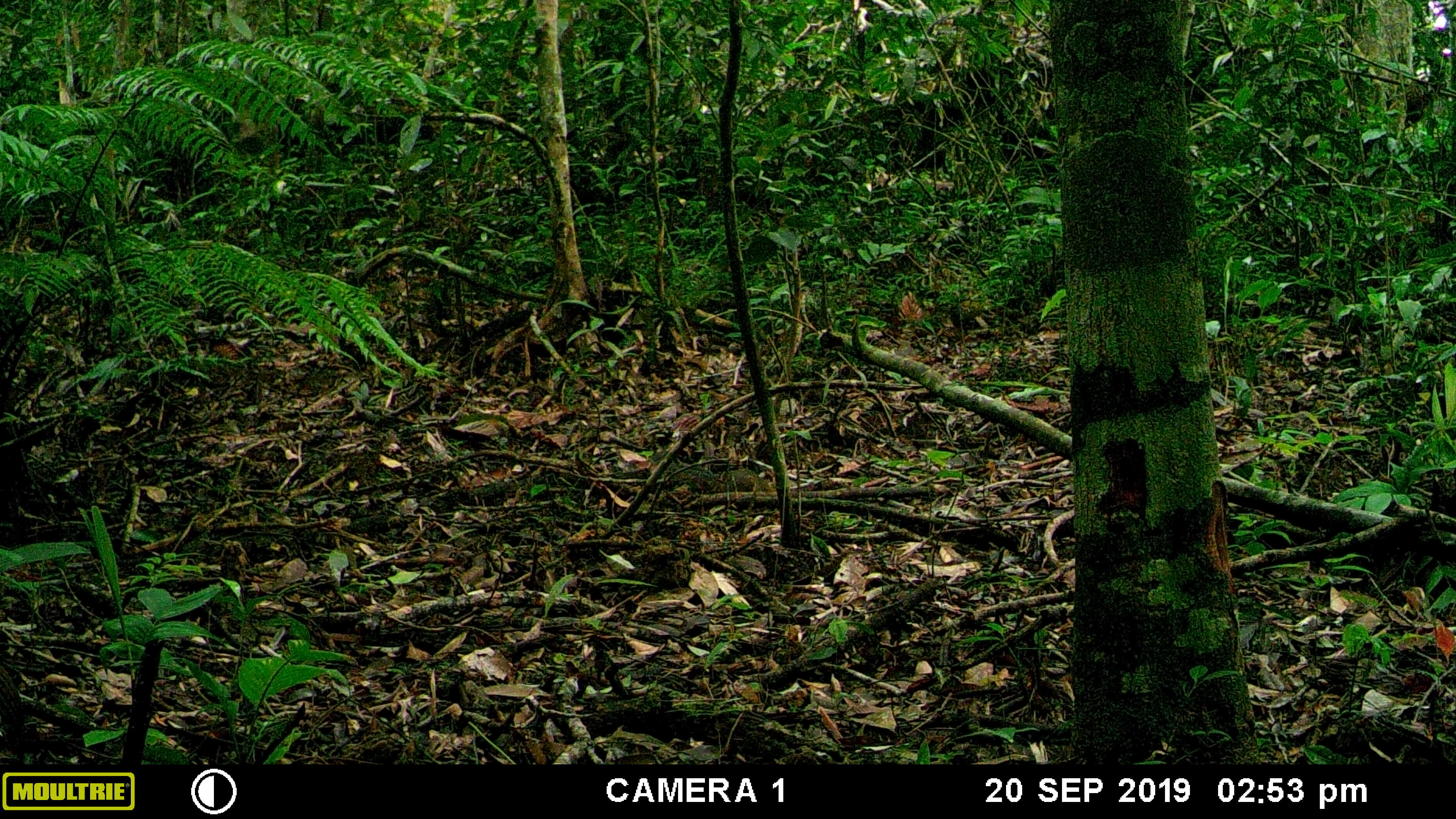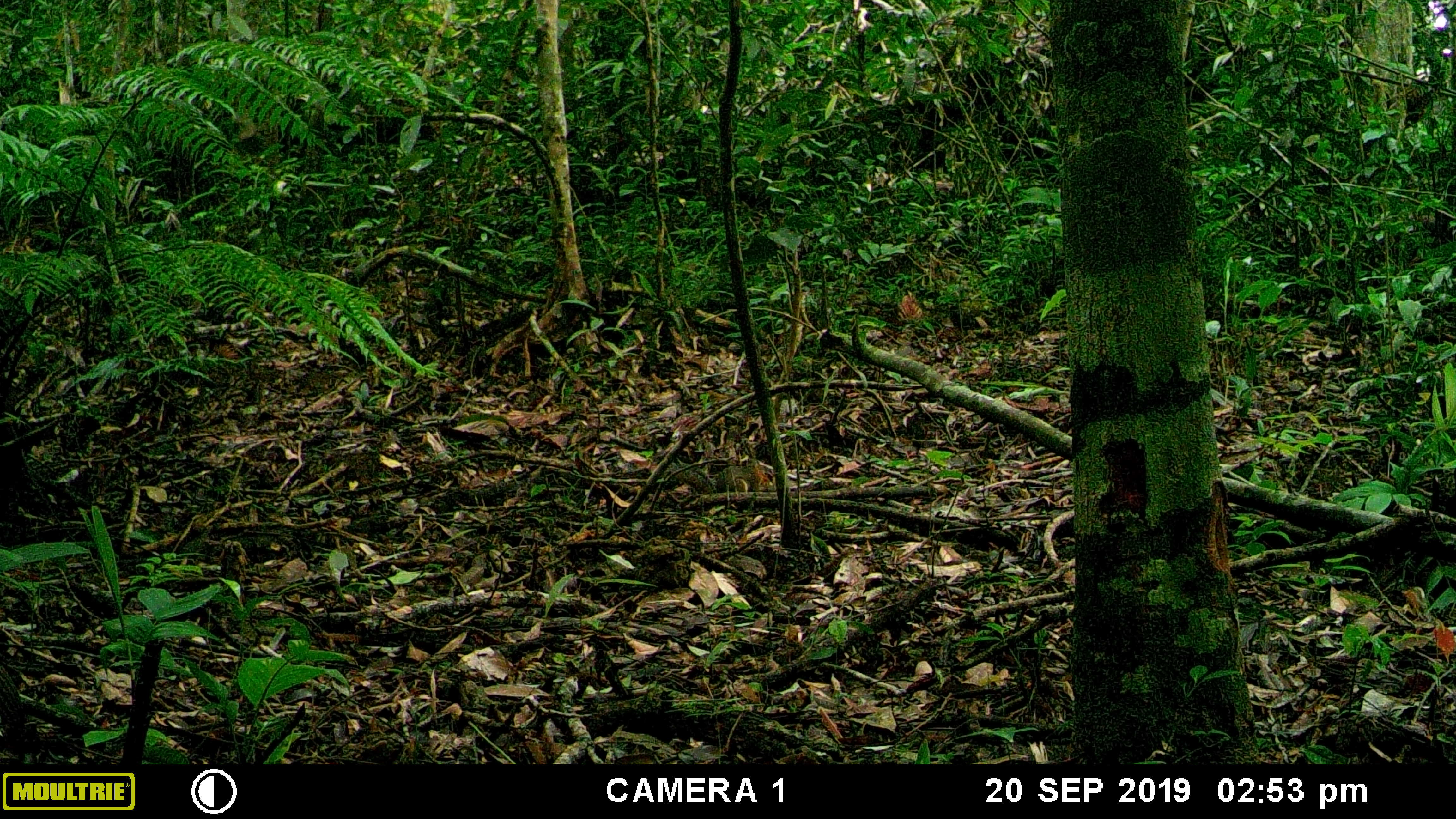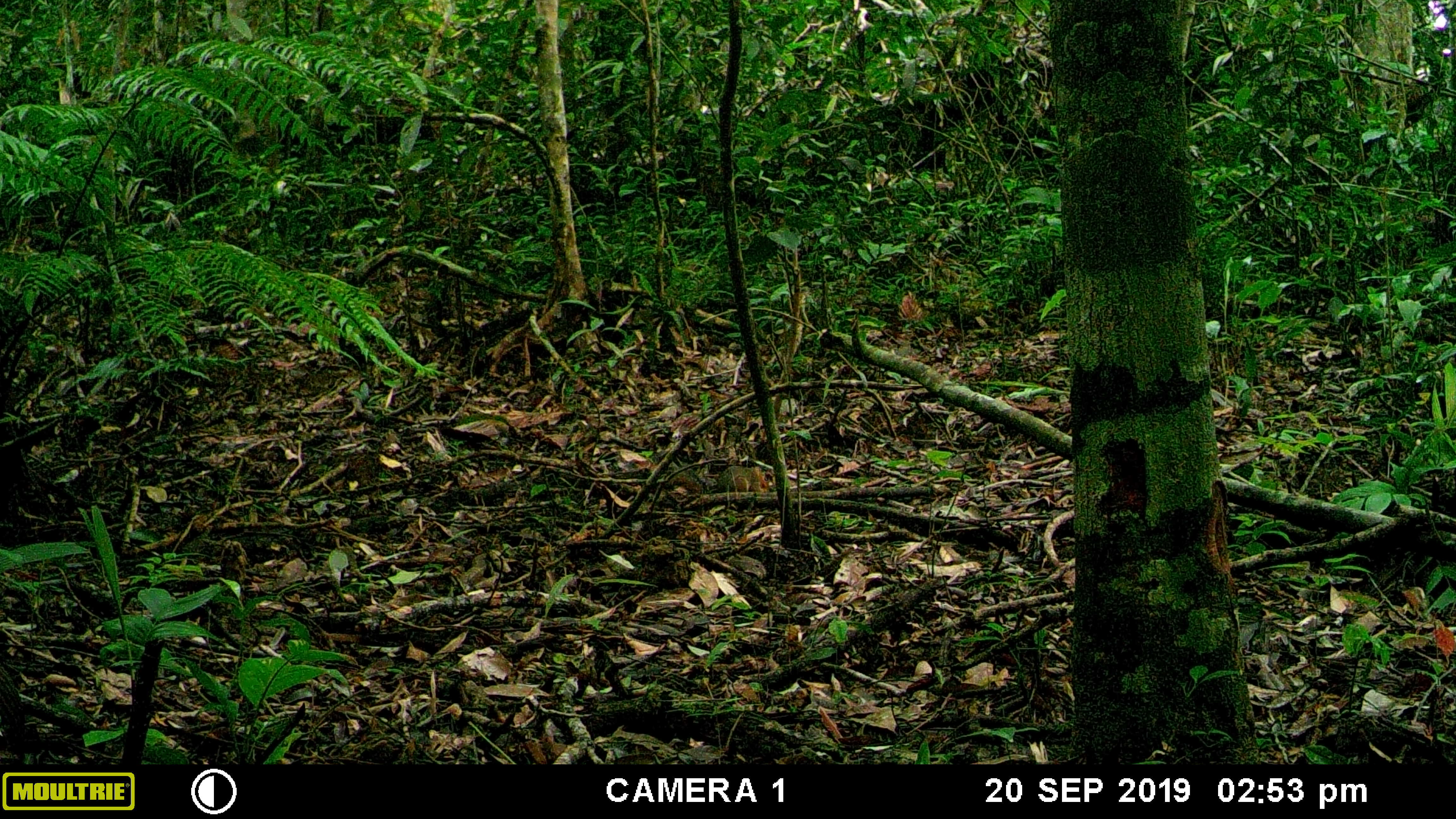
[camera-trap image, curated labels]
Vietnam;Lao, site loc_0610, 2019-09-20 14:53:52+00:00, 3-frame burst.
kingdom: Animalia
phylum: Chordata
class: Mammalia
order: Rodentia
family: Sciuridae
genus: Dremomys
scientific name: Dremomys rufigenis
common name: red-cheeked squirrel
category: red cheeked squirrel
Red cheeked squirrel (red-cheeked squirrel) (Dremomys rufigenis). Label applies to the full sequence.